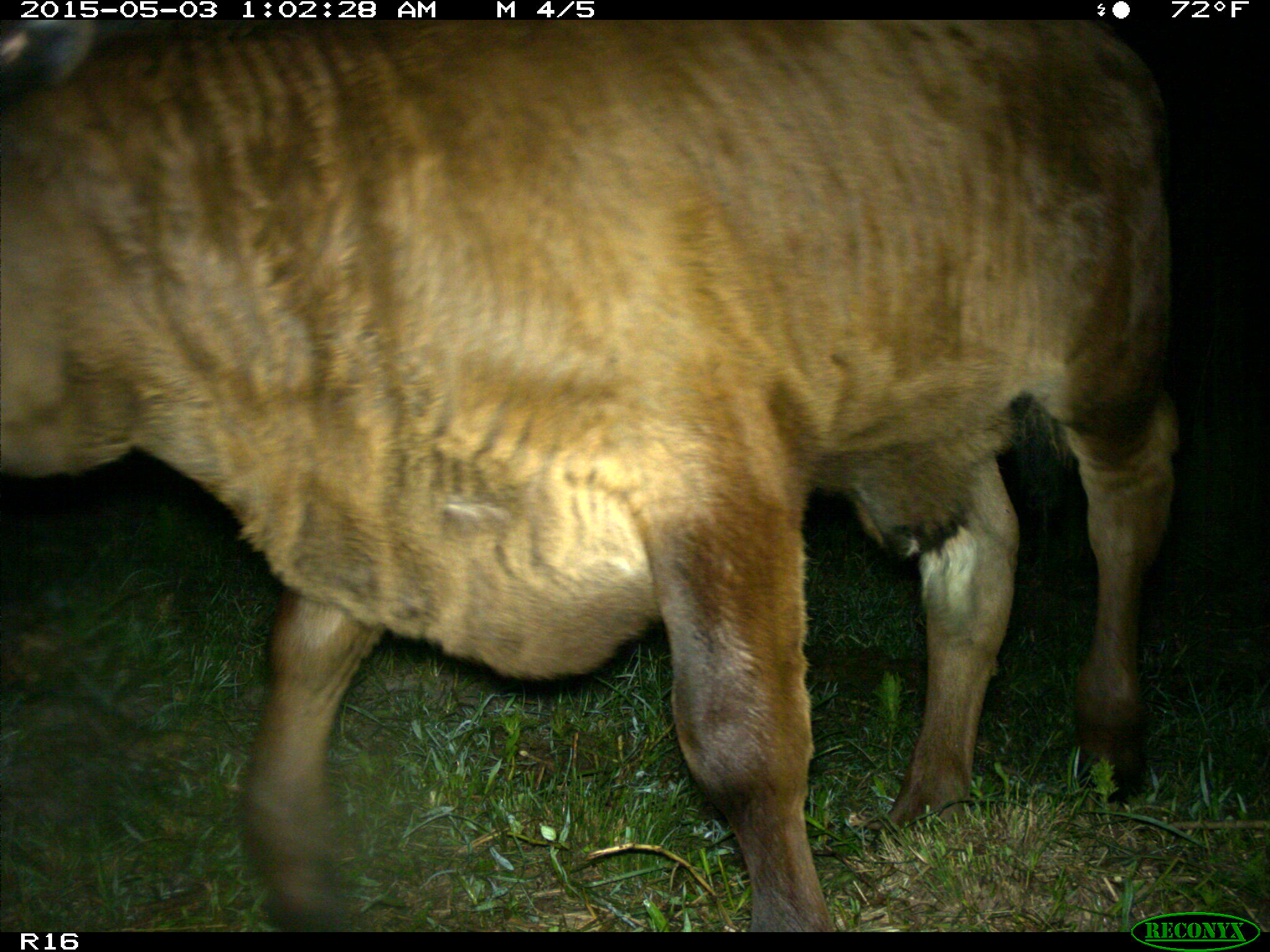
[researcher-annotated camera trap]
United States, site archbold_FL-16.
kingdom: Animalia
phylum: Chordata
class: Mammalia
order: Artiodactyla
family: Bovidae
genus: Bos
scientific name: Bos taurus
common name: domestic cow